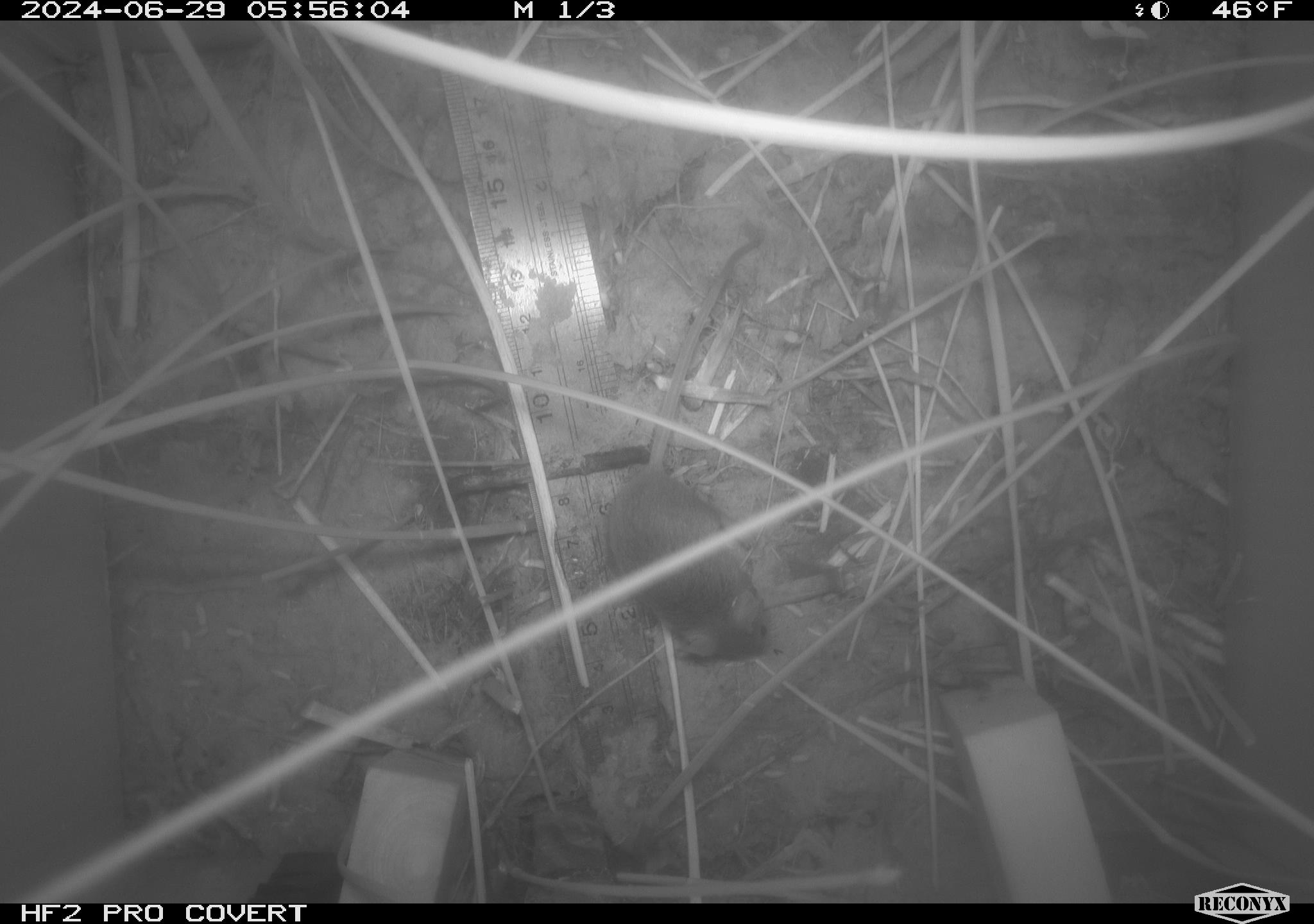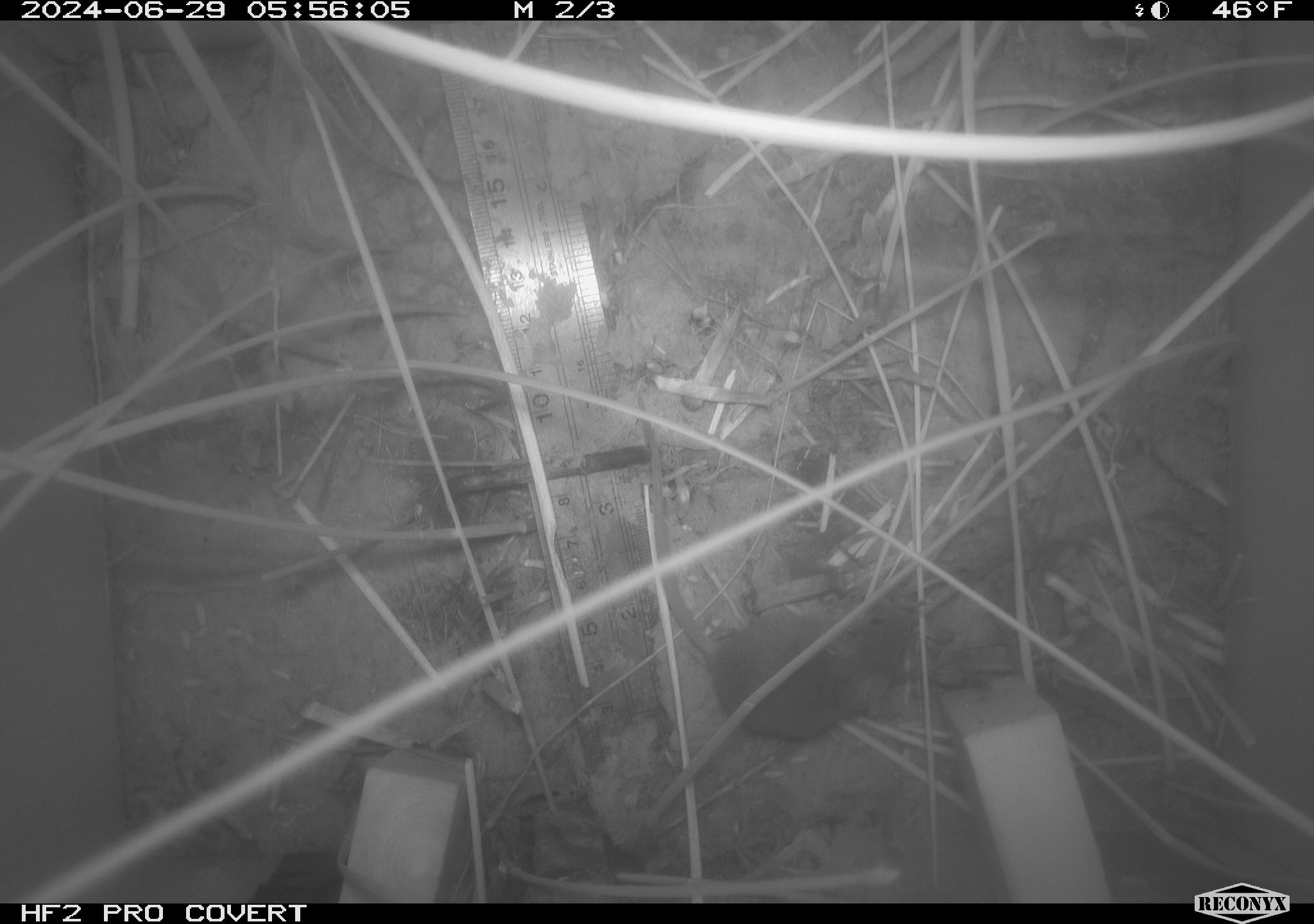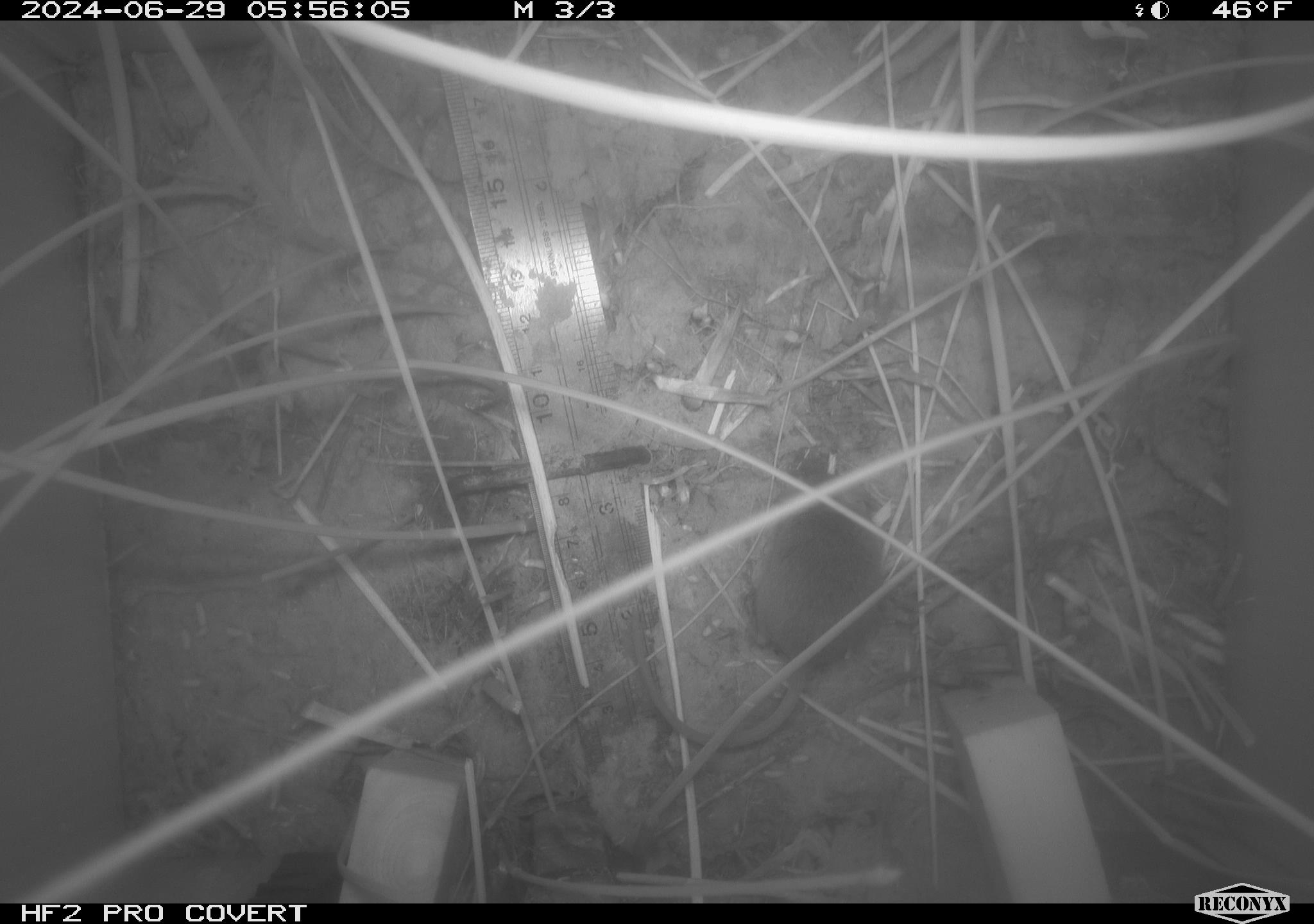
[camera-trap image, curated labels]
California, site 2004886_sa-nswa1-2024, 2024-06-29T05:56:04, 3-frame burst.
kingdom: Animalia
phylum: Chordata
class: Mammalia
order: Rodentia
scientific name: Rodentia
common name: rodent